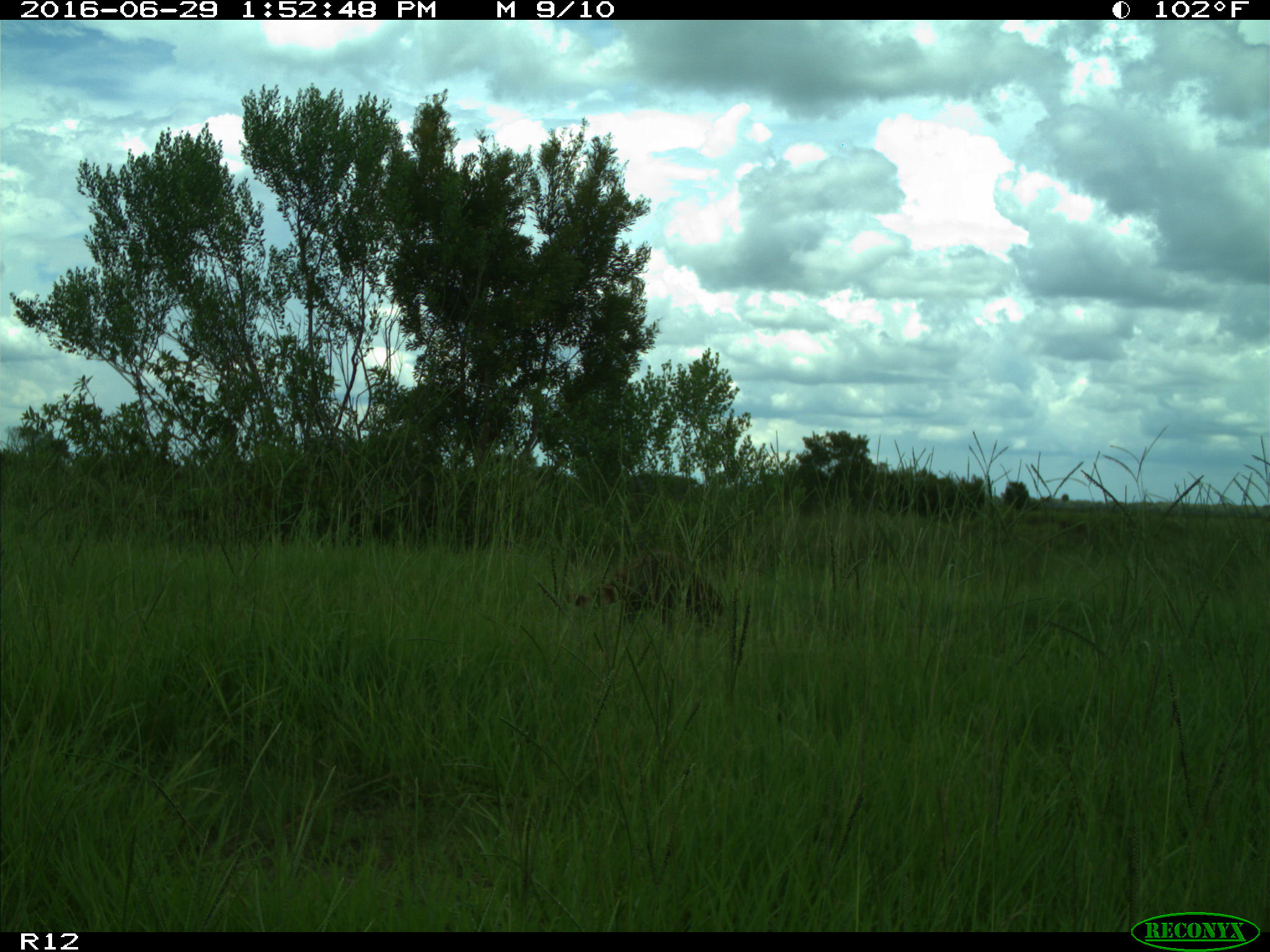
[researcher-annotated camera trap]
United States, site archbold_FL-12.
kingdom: Animalia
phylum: Chordata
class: Mammalia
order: Carnivora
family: Procyonidae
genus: Procyon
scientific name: Procyon lotor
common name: common raccoon